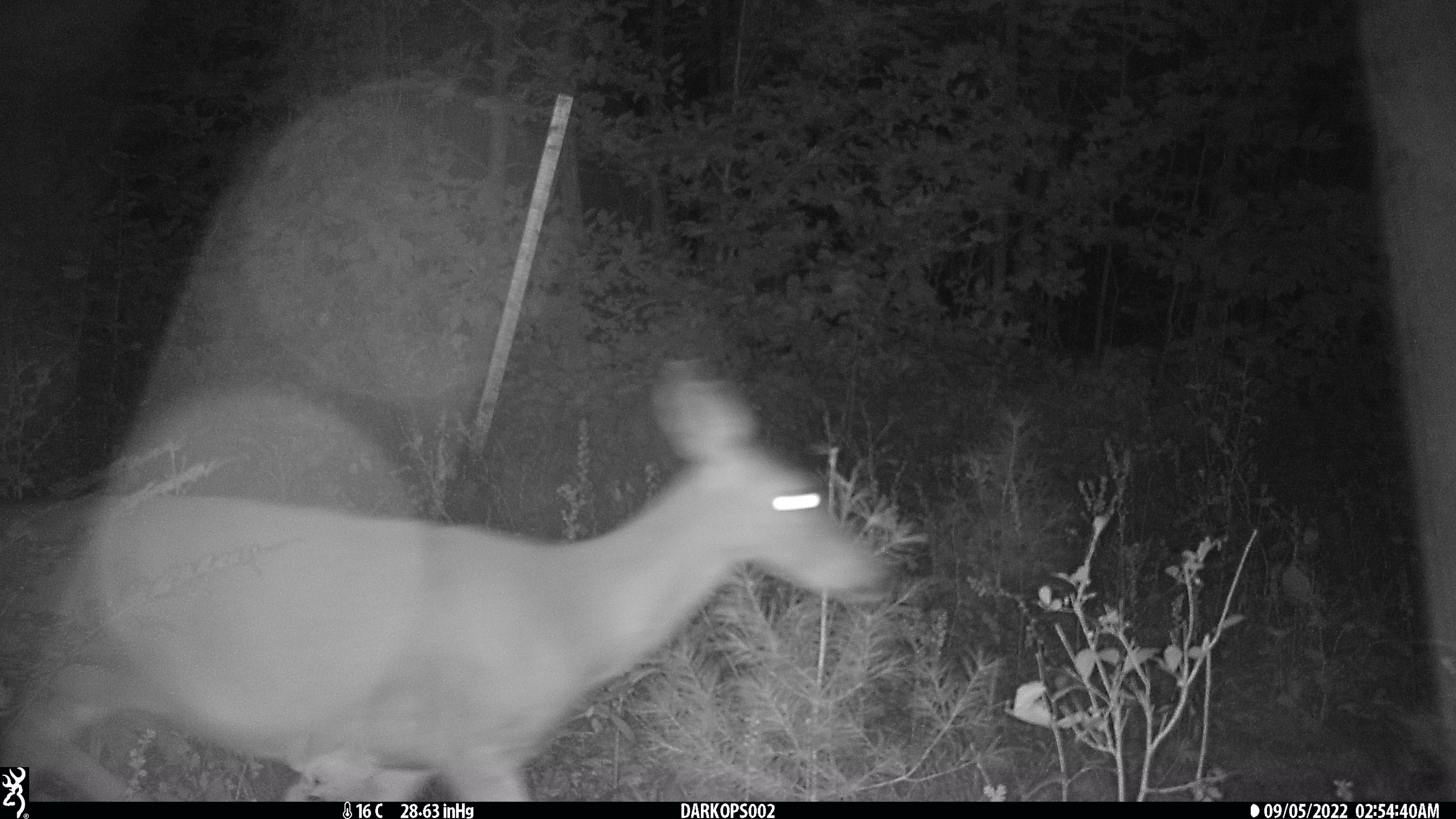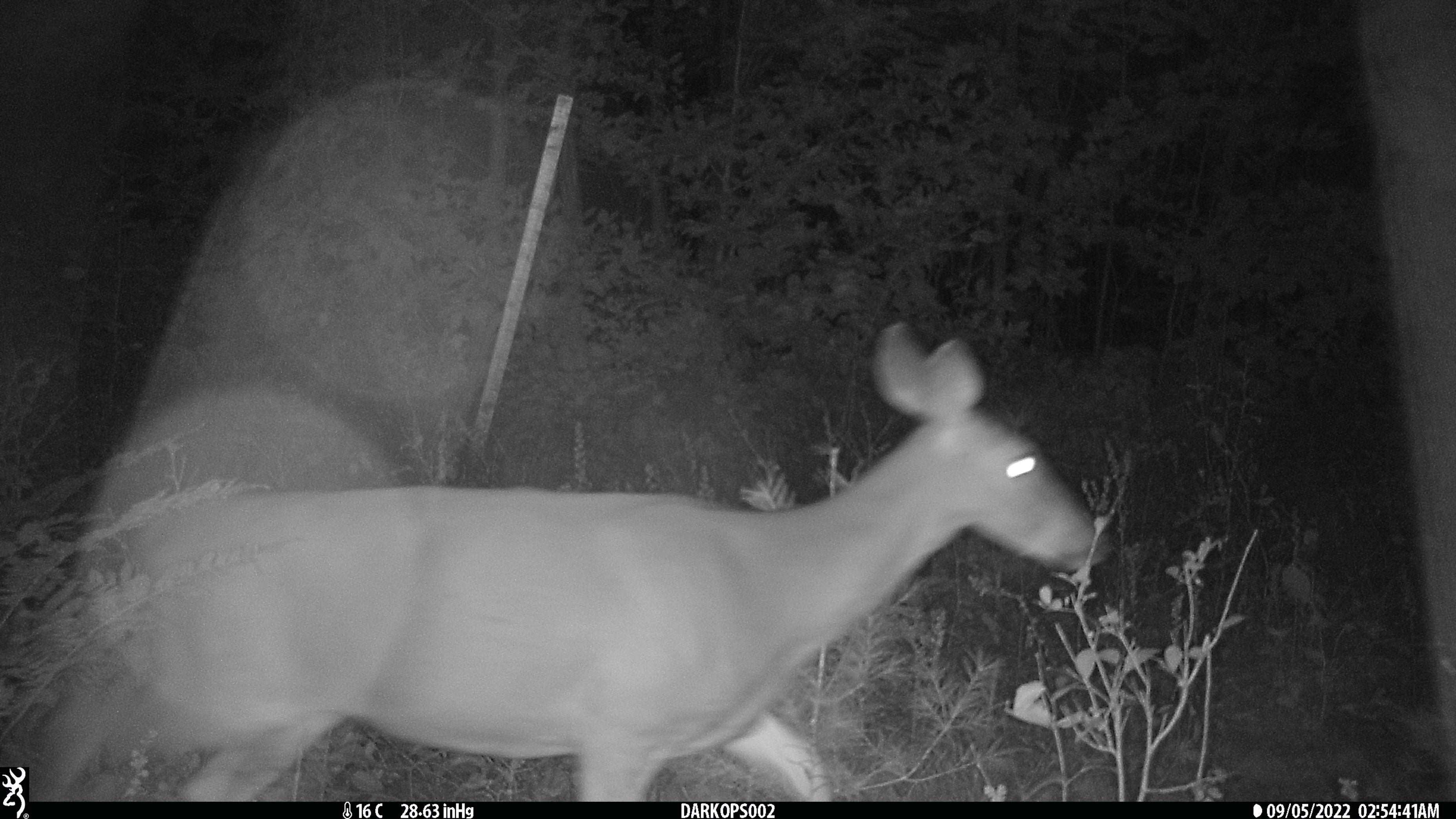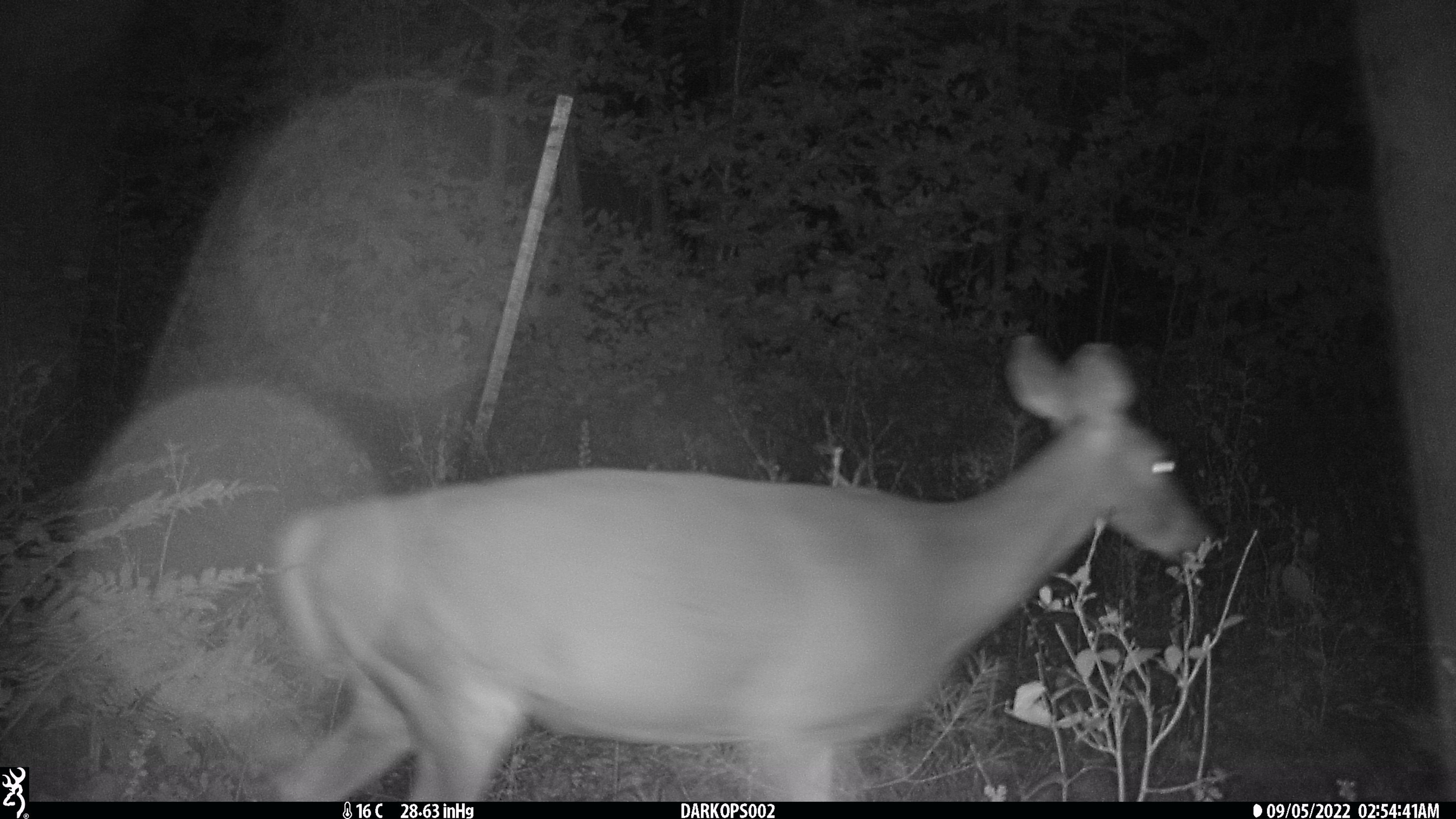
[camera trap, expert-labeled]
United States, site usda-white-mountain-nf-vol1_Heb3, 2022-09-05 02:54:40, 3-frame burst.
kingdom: Animalia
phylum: Chordata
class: Mammalia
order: Artiodactyla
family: Cervidae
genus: Odocoileus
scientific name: Odocoileus virginianus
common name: white-tailed deer